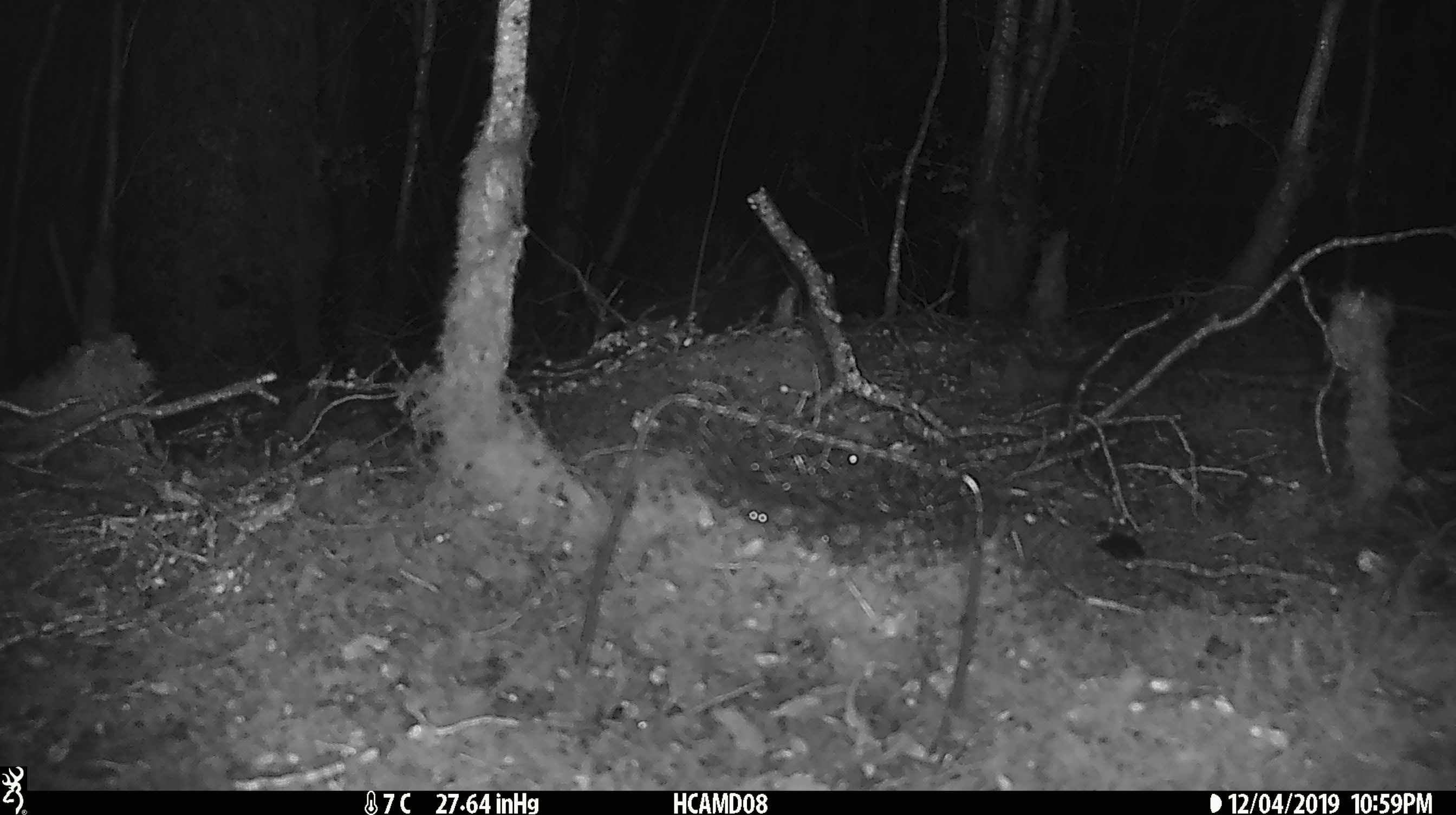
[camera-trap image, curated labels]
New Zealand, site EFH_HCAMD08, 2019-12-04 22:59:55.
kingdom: Animalia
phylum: Chordata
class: Mammalia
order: Rodentia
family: Muridae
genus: Mus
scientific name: Mus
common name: mouse